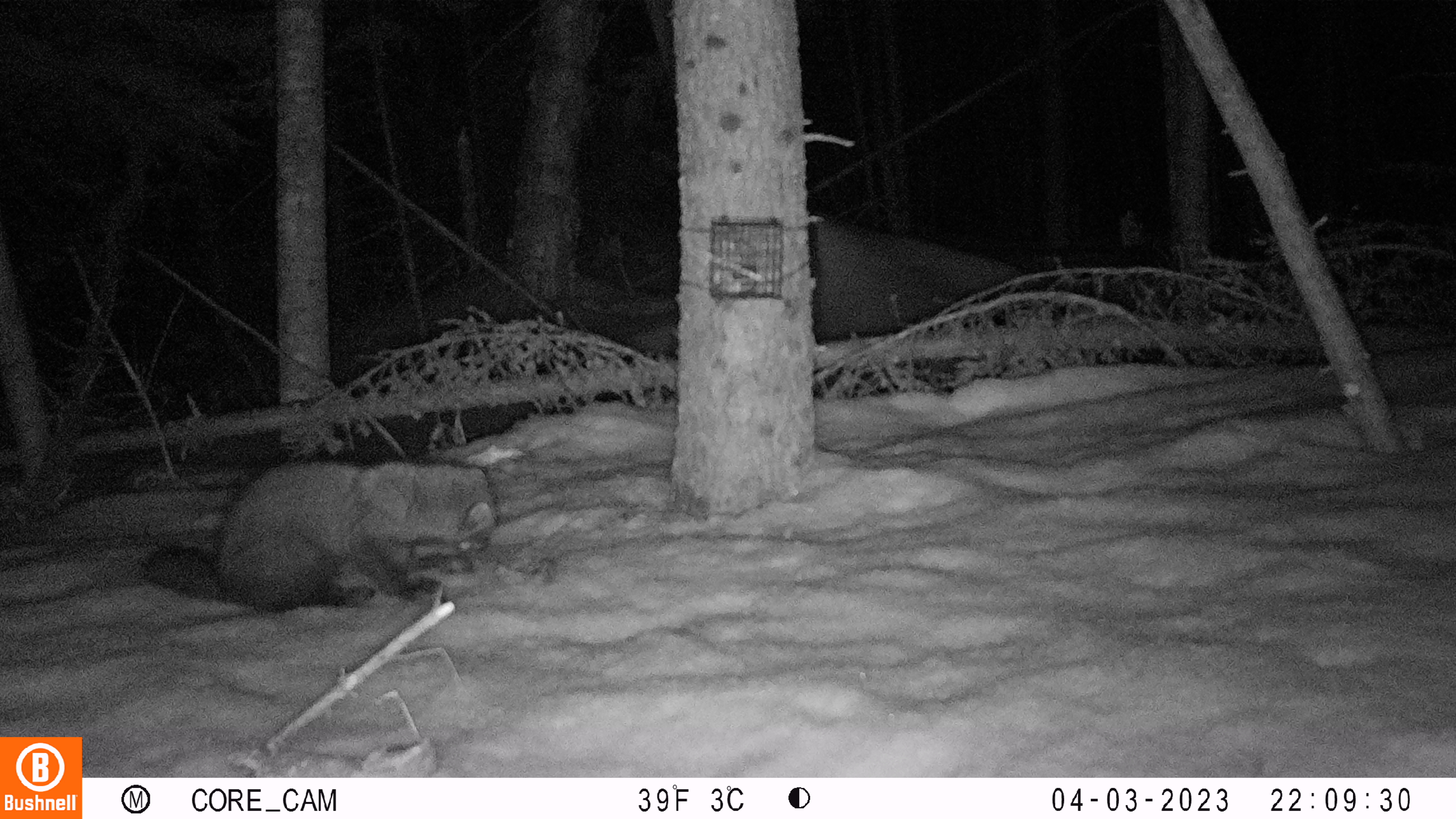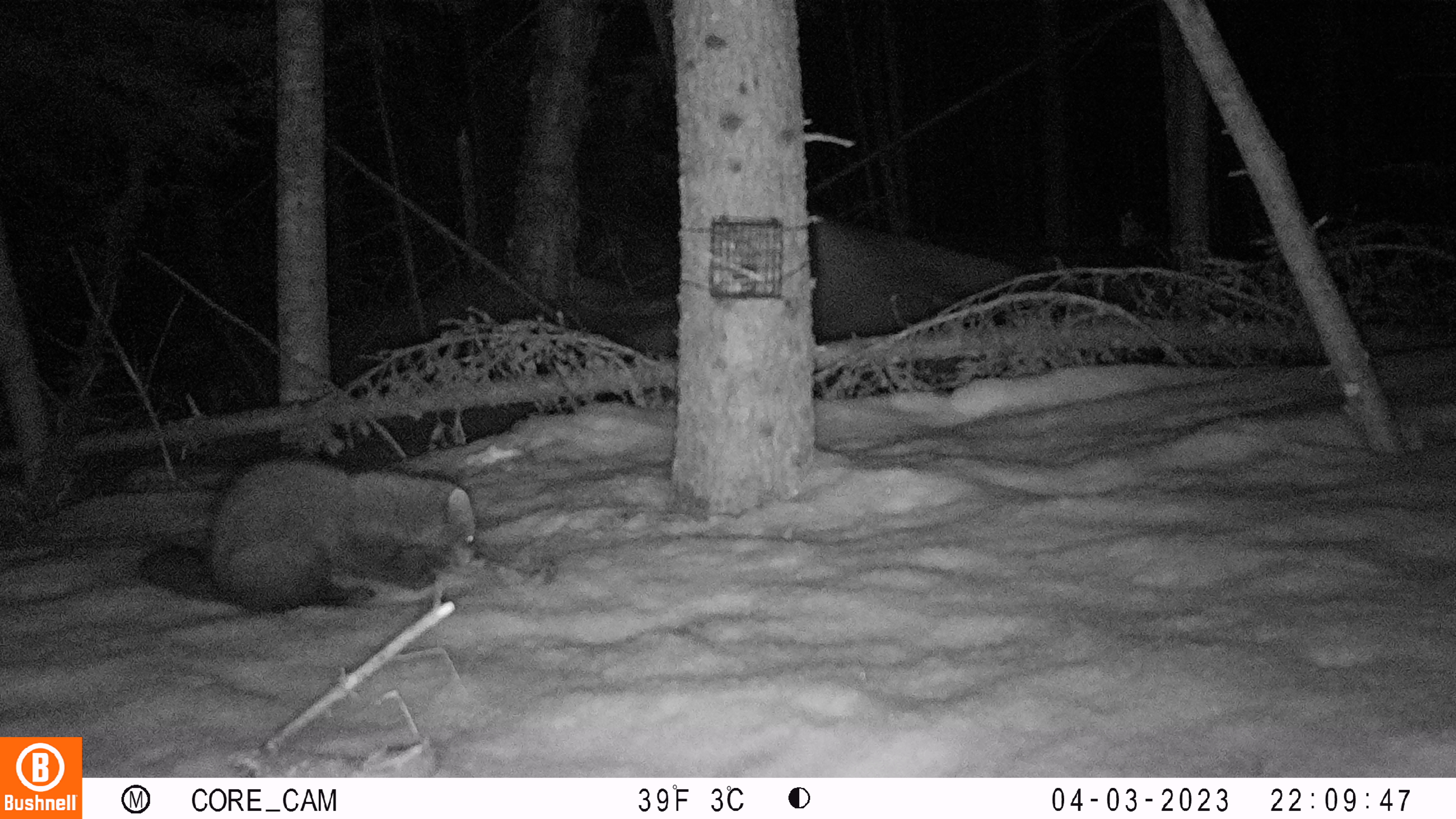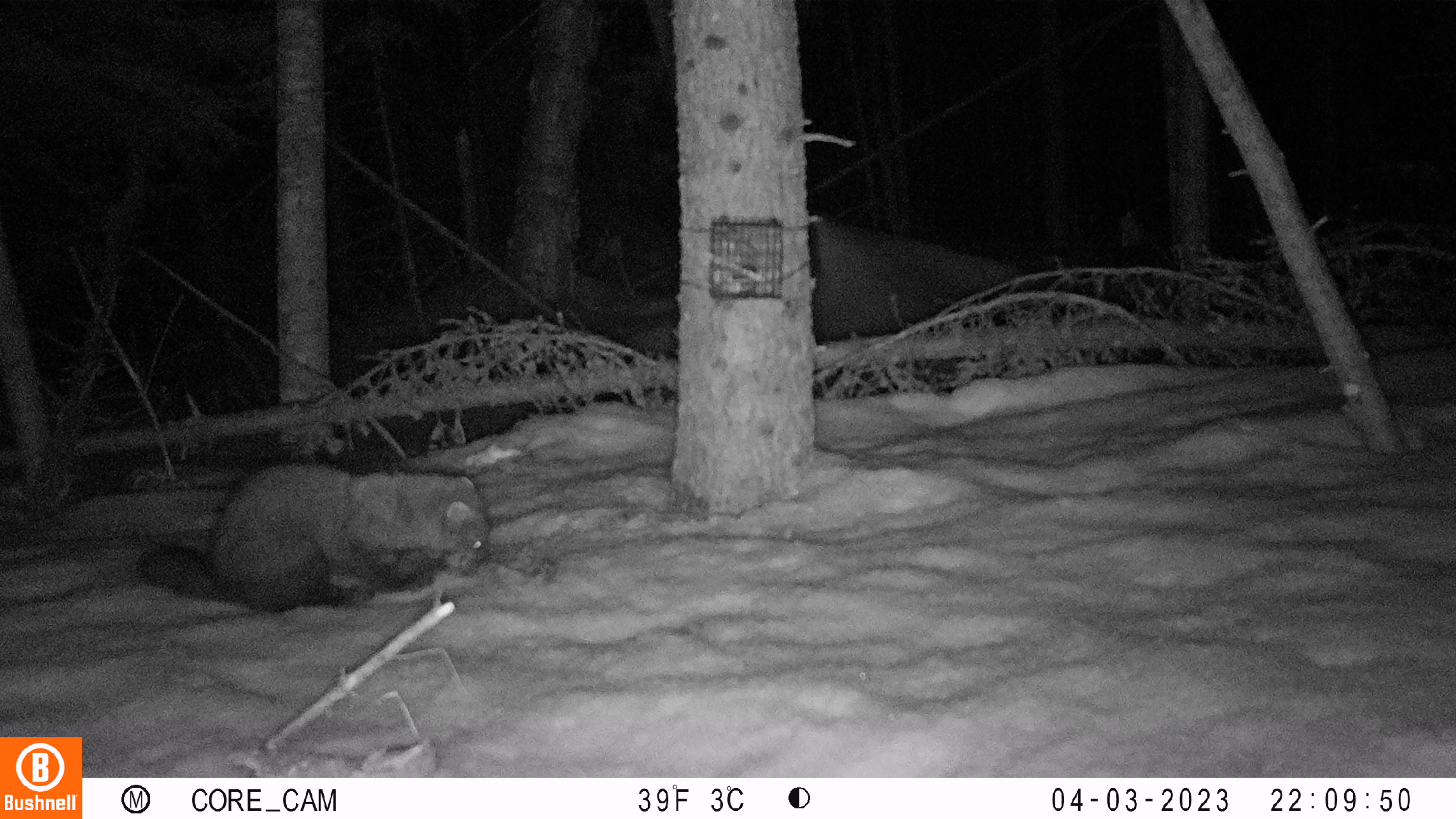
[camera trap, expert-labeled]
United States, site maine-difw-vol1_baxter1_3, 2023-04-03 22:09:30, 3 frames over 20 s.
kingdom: Animalia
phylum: Chordata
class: Mammalia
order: Carnivora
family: Mustelidae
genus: Pekania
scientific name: Pekania pennanti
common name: fisher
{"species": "fisher (Pekania pennanti)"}